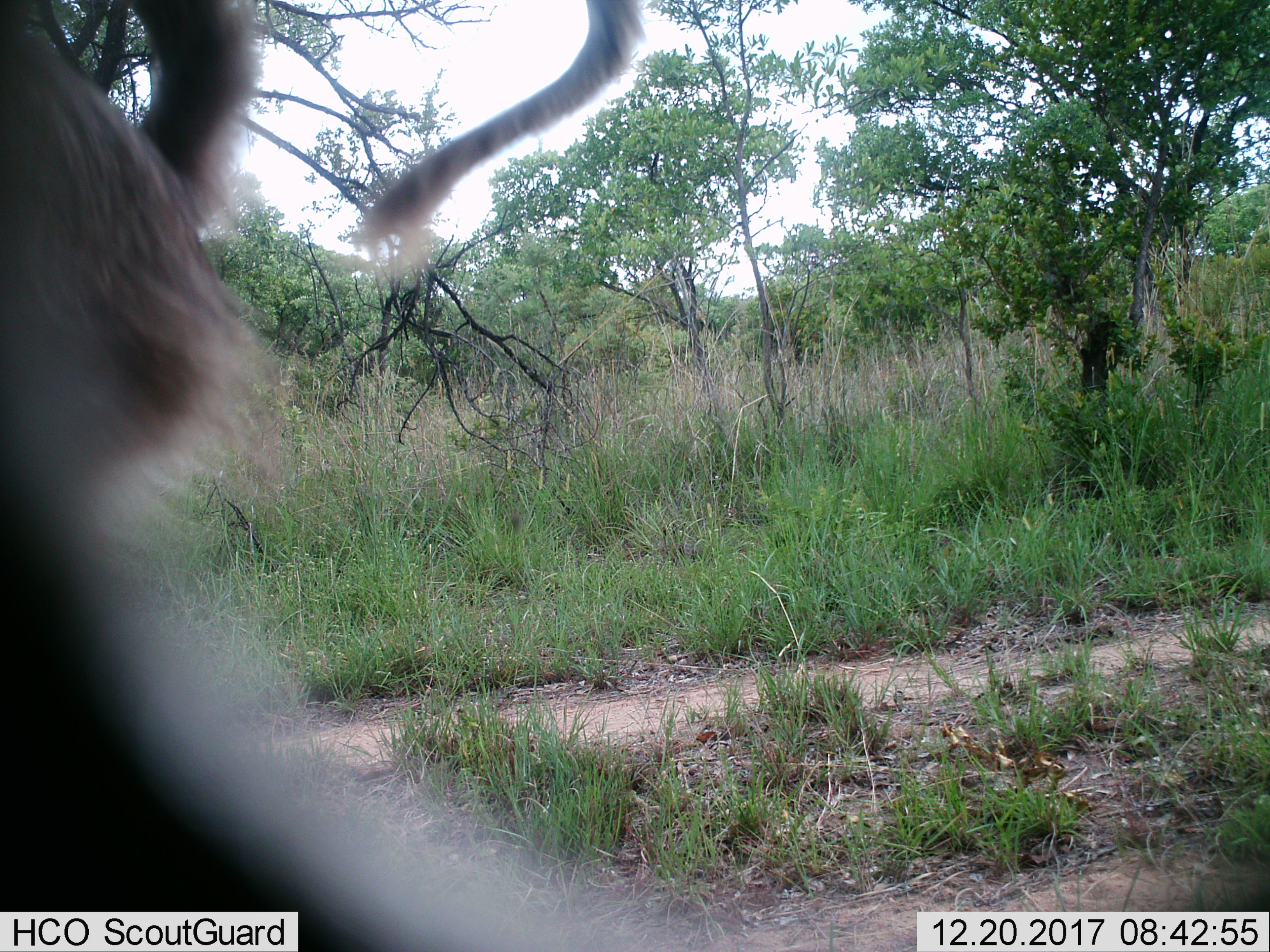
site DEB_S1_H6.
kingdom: Animalia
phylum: Chordata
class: Mammalia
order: Primates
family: Cercopithecidae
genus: Papio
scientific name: Papio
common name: baboon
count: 1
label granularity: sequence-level